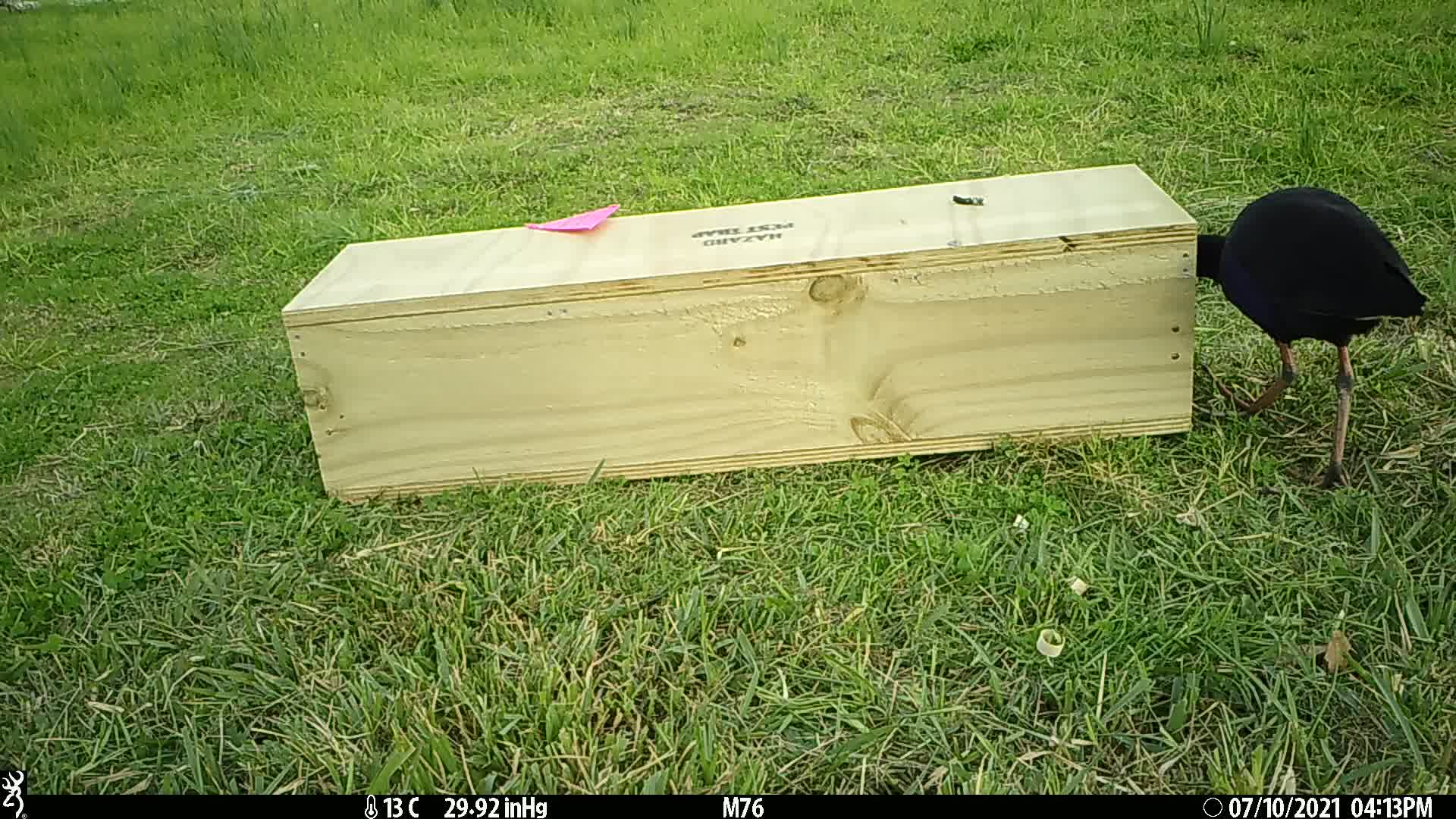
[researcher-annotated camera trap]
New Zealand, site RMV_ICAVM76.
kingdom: Animalia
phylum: Chordata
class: Aves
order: Gruiformes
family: Rallidae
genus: Porphyrio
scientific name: Porphyrio melanotus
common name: australasian swamphen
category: pukeko